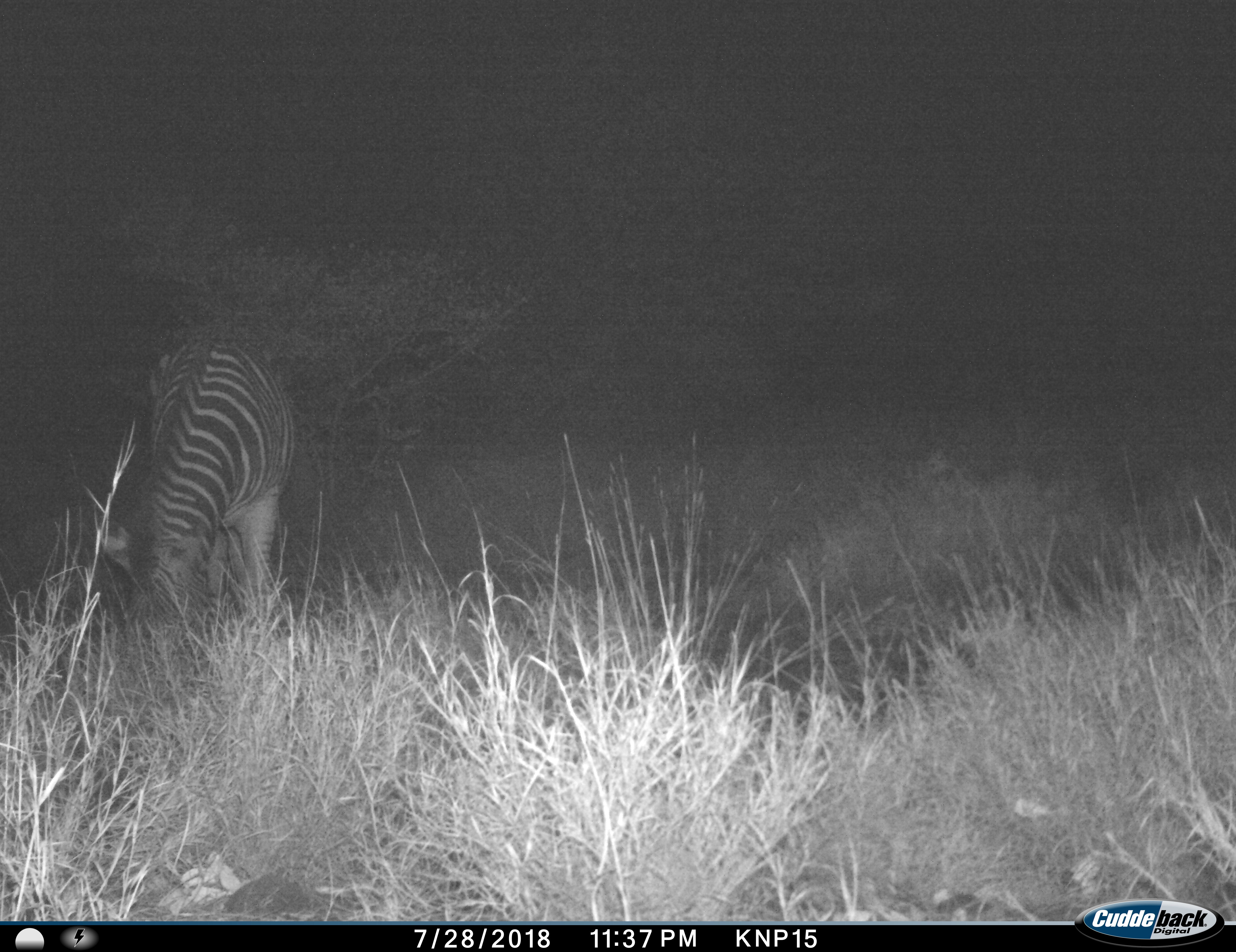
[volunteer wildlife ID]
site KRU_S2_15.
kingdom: Animalia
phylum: Chordata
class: Mammalia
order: Perissodactyla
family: Equidae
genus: Equus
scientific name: Equus quagga burchellii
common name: burchell's zebra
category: zebraburchells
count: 1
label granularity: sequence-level